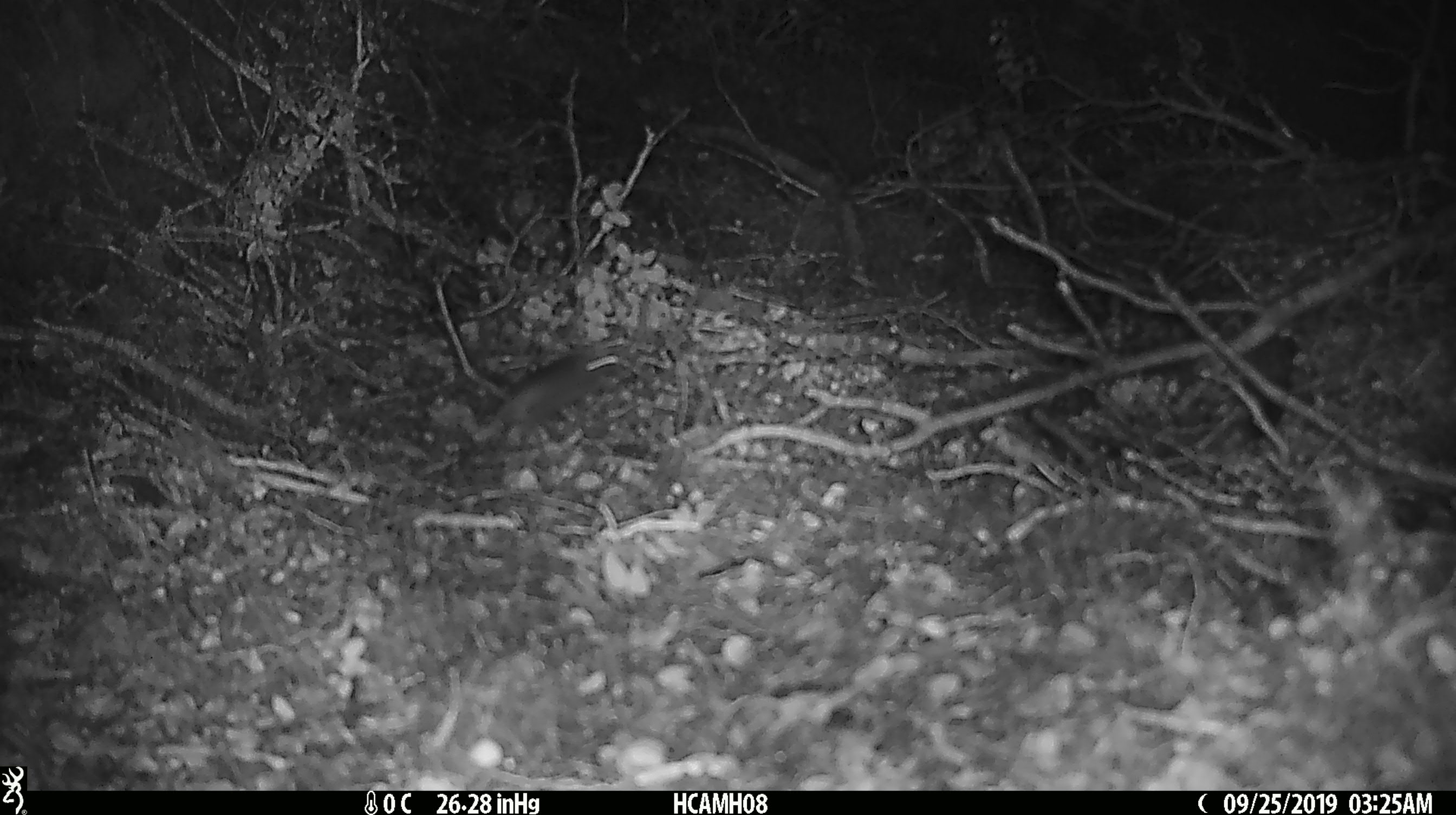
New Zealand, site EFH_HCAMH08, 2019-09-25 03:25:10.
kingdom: Animalia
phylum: Chordata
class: Mammalia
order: Rodentia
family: Muridae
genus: Mus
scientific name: Mus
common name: mouse